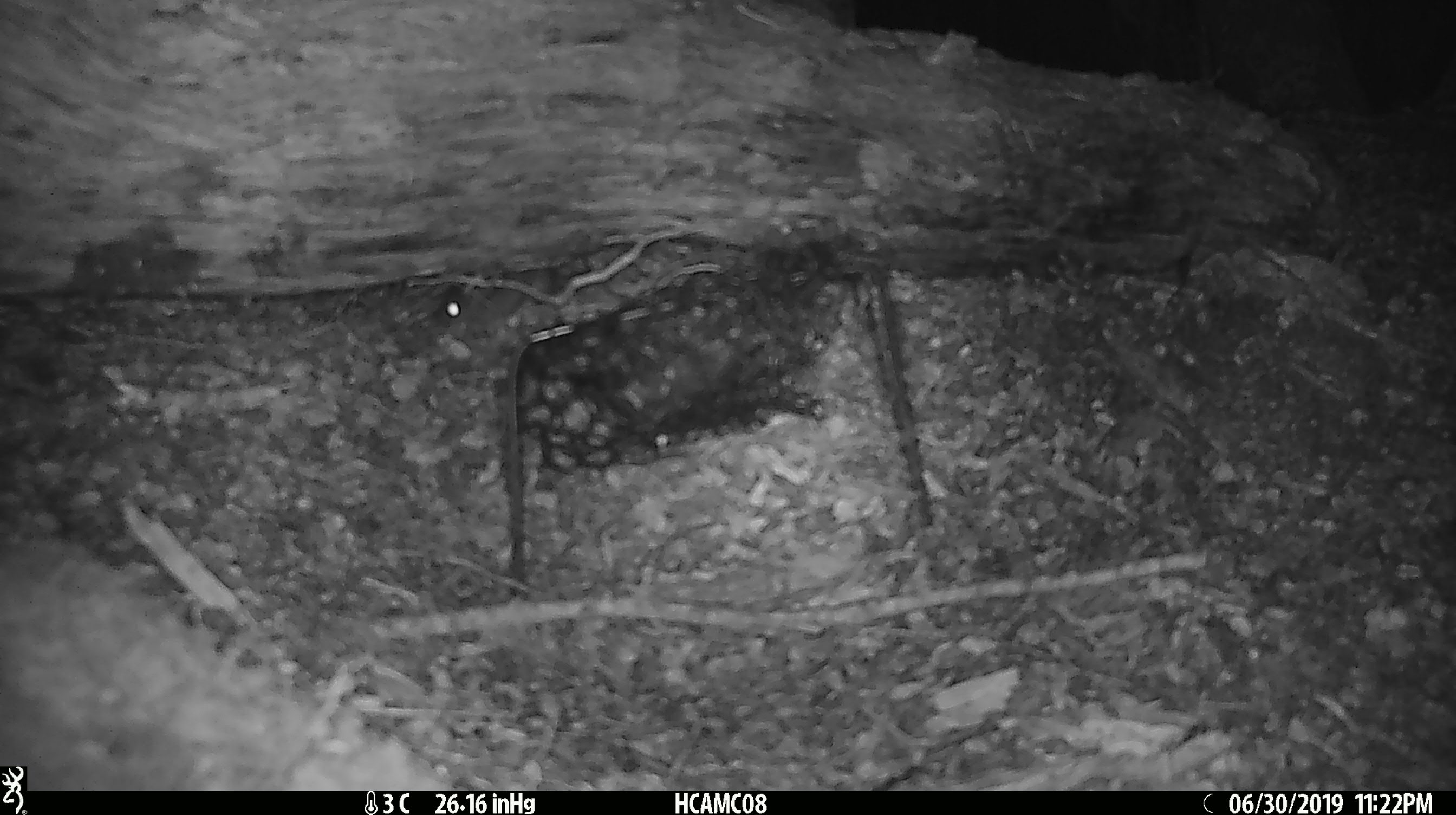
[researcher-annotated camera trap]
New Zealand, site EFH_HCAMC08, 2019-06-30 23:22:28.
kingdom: Animalia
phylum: Chordata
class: Mammalia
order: Rodentia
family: Muridae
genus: Mus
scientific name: Mus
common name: mouse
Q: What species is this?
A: Mouse (Mus).